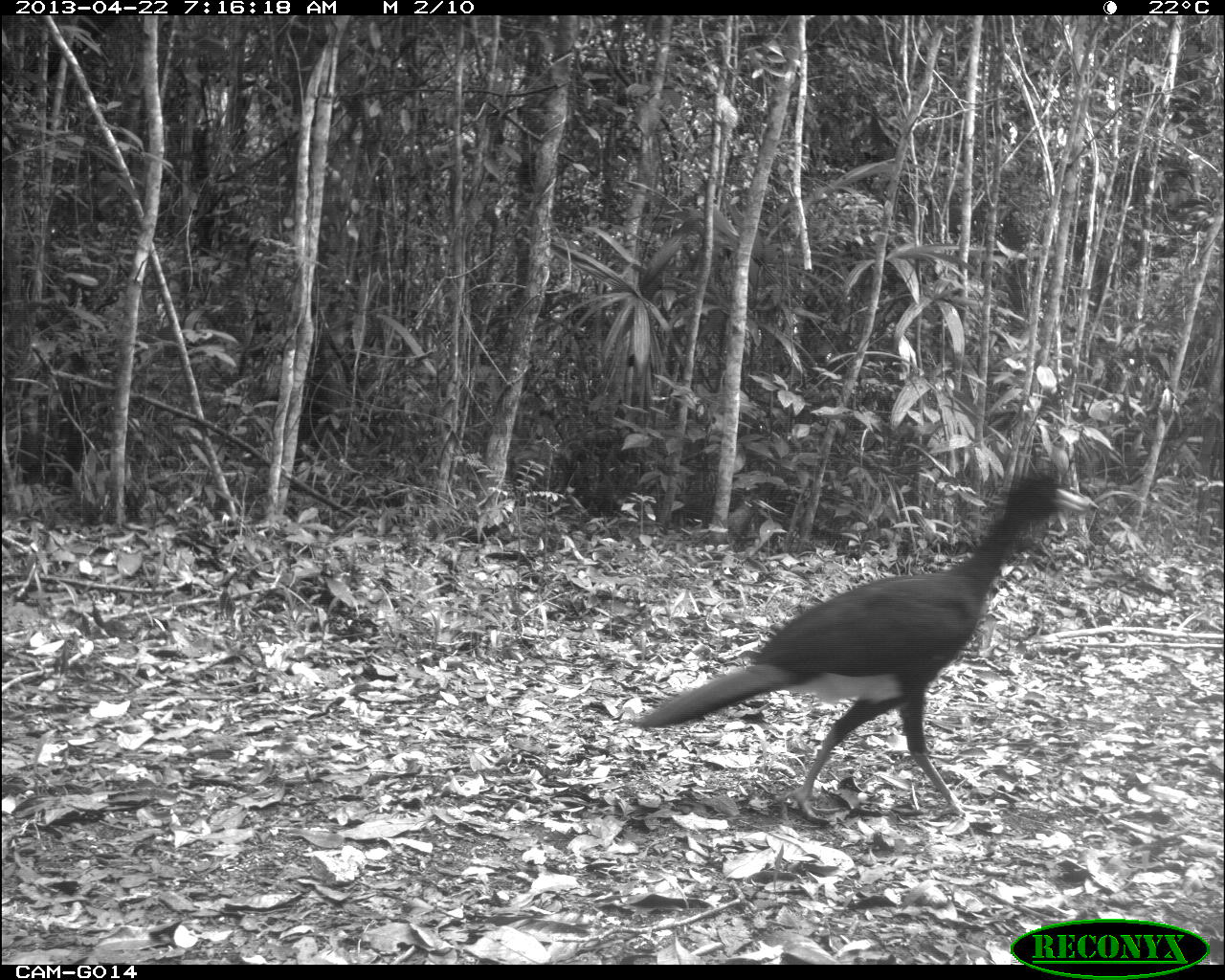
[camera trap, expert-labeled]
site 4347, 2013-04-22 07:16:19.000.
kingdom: Animalia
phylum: Chordata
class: Aves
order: Galliformes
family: Cracidae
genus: Crax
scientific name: Crax rubra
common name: great curassow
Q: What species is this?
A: Crax rubra (great curassow).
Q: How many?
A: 1.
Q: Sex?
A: Male.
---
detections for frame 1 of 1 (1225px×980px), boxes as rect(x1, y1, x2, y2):
crax rubra: rect(631, 464, 1089, 826)